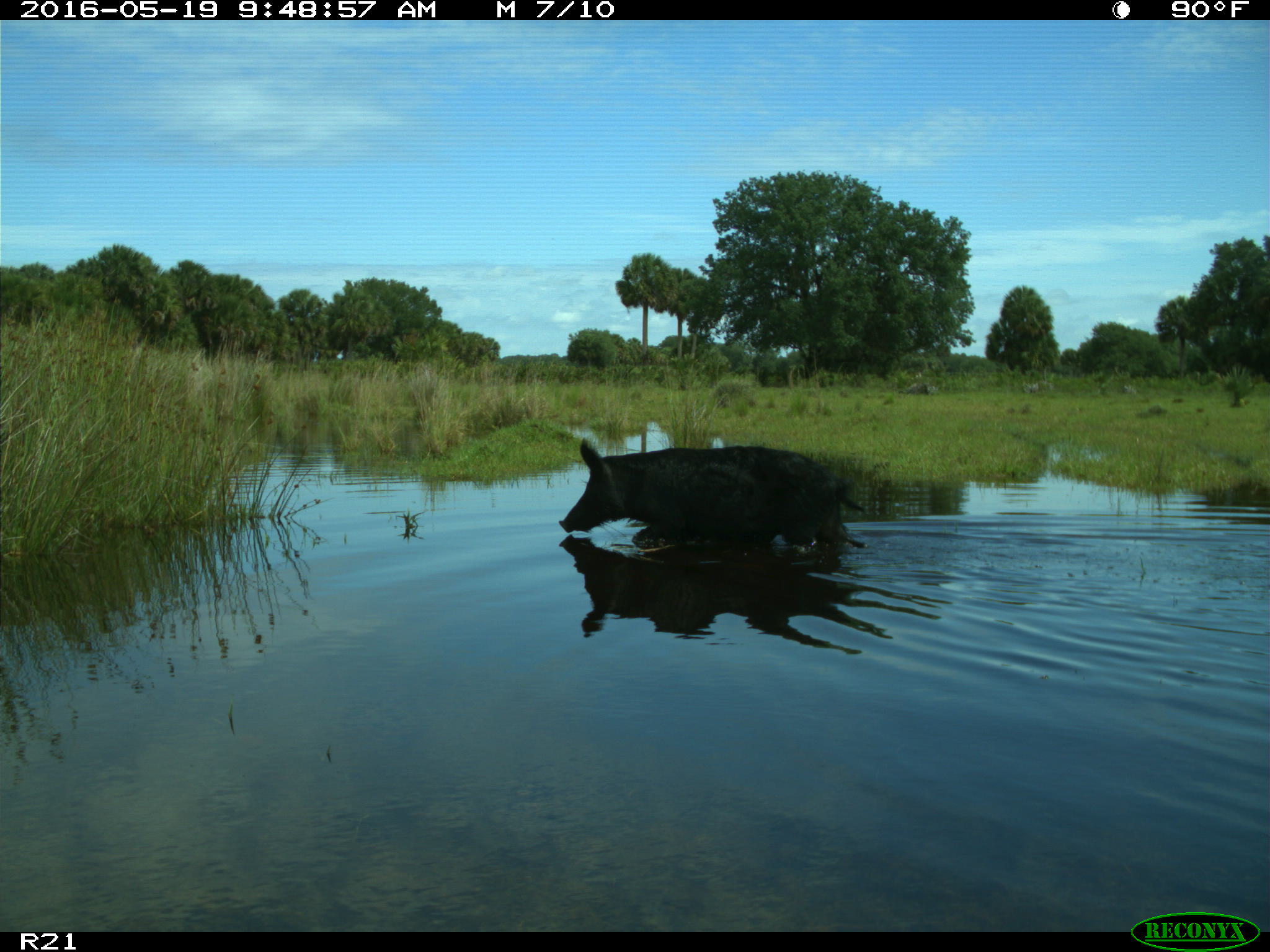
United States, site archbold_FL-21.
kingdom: Animalia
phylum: Chordata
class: Mammalia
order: Artiodactyla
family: Suidae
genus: Sus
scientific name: Sus scrofa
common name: wild boar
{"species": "Sus scrofa (wild boar)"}